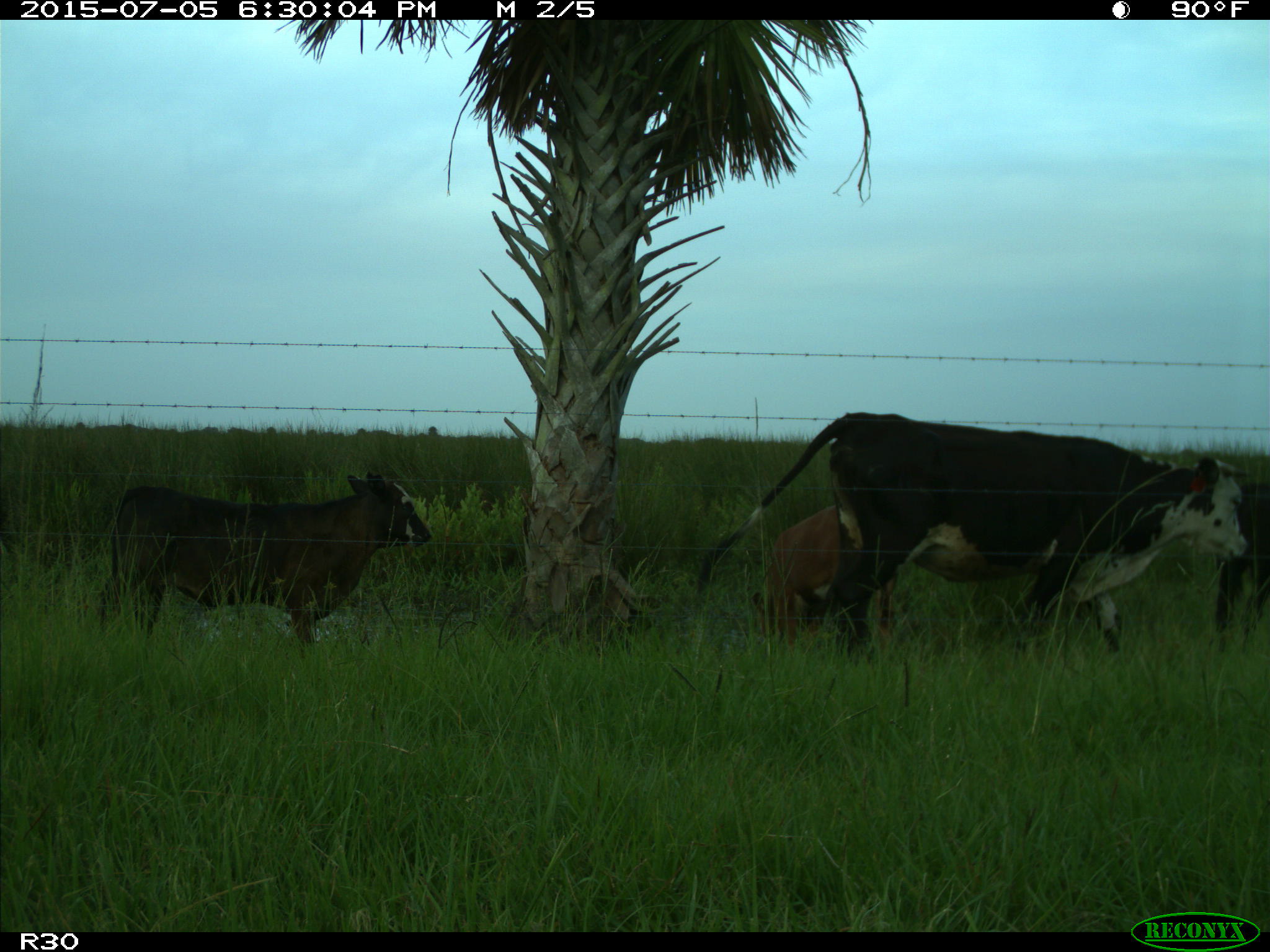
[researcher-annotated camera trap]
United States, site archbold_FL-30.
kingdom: Animalia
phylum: Chordata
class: Mammalia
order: Artiodactyla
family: Bovidae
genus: Bos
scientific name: Bos taurus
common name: domestic cow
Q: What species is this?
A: Bos taurus (domestic cow).